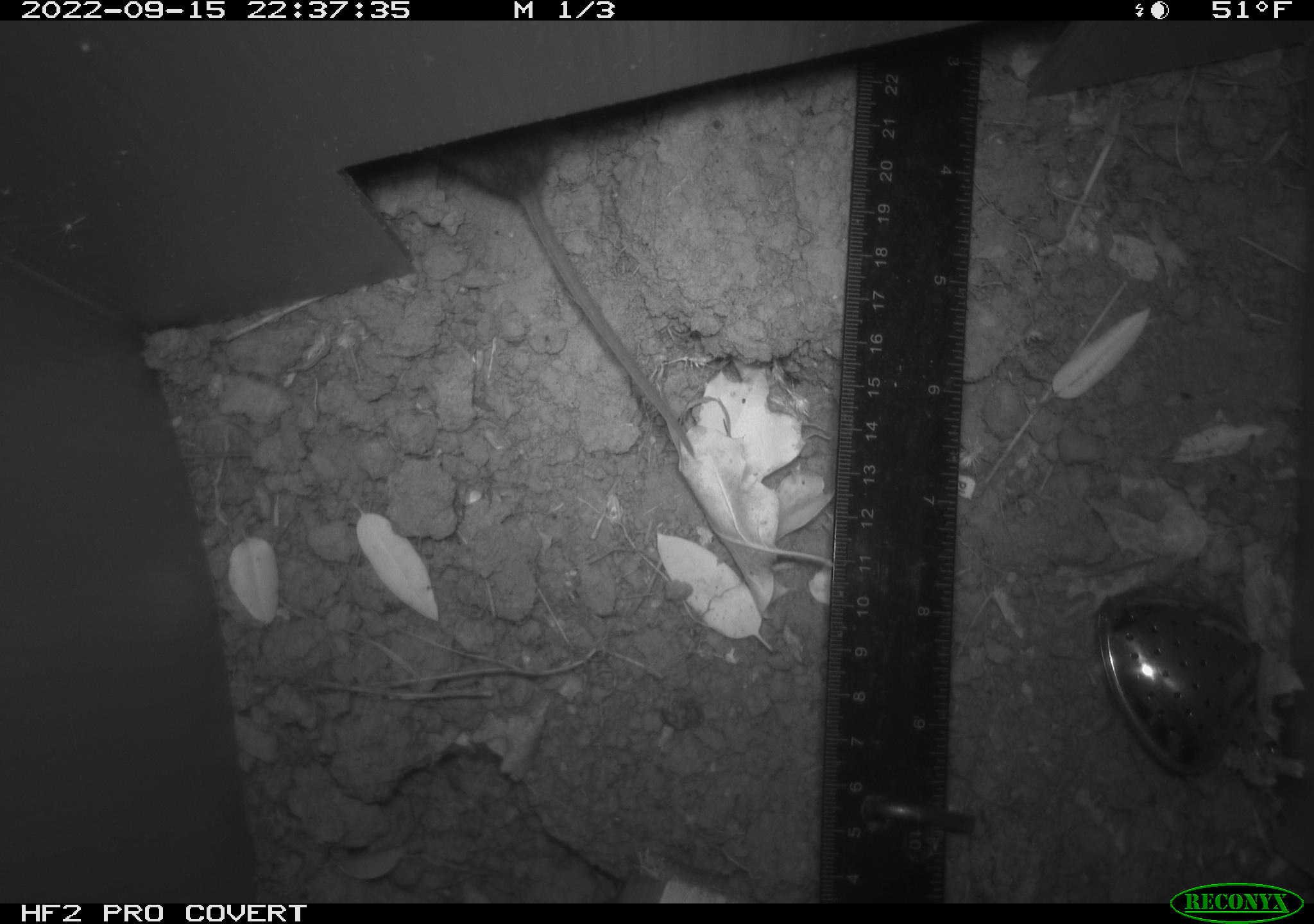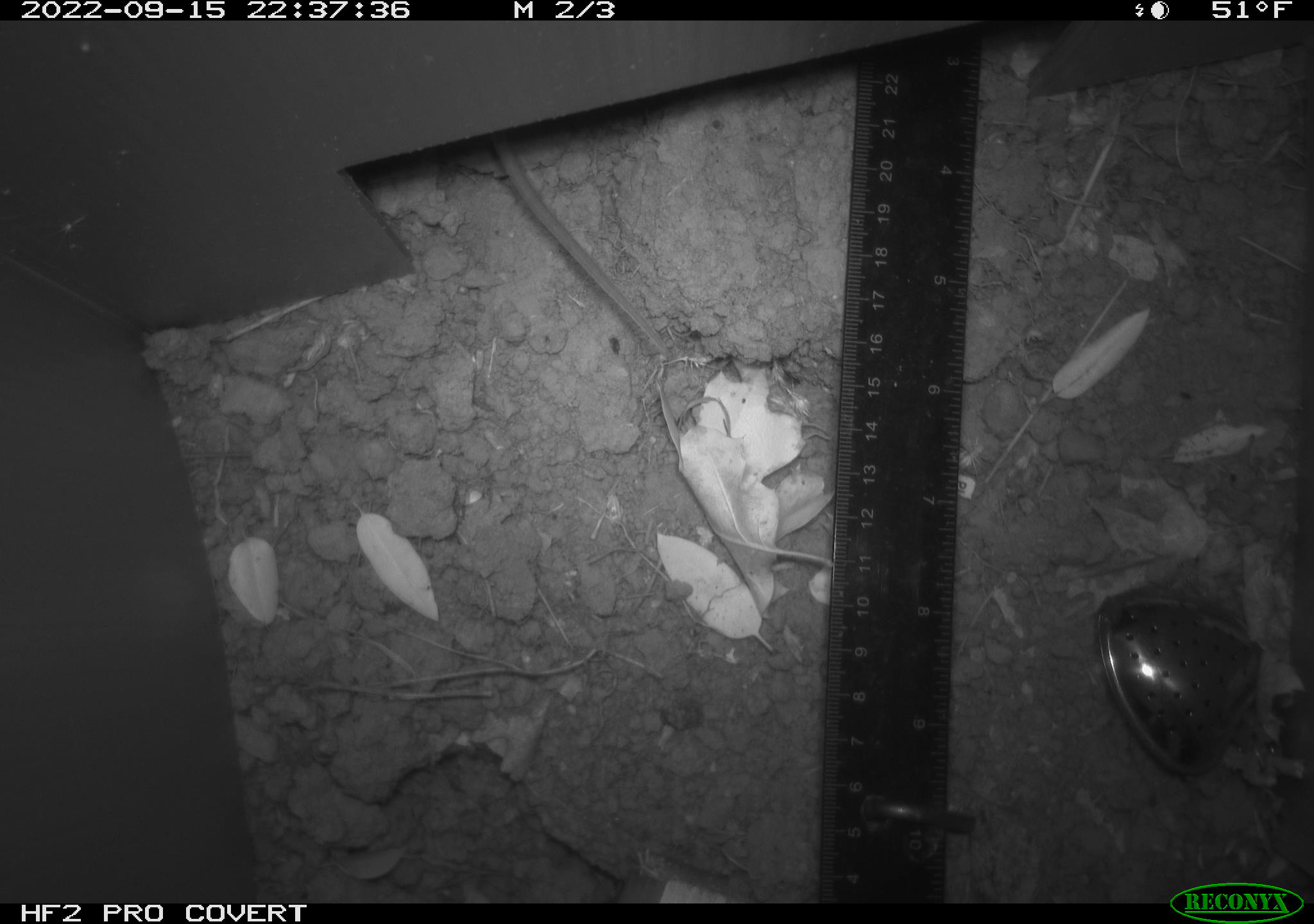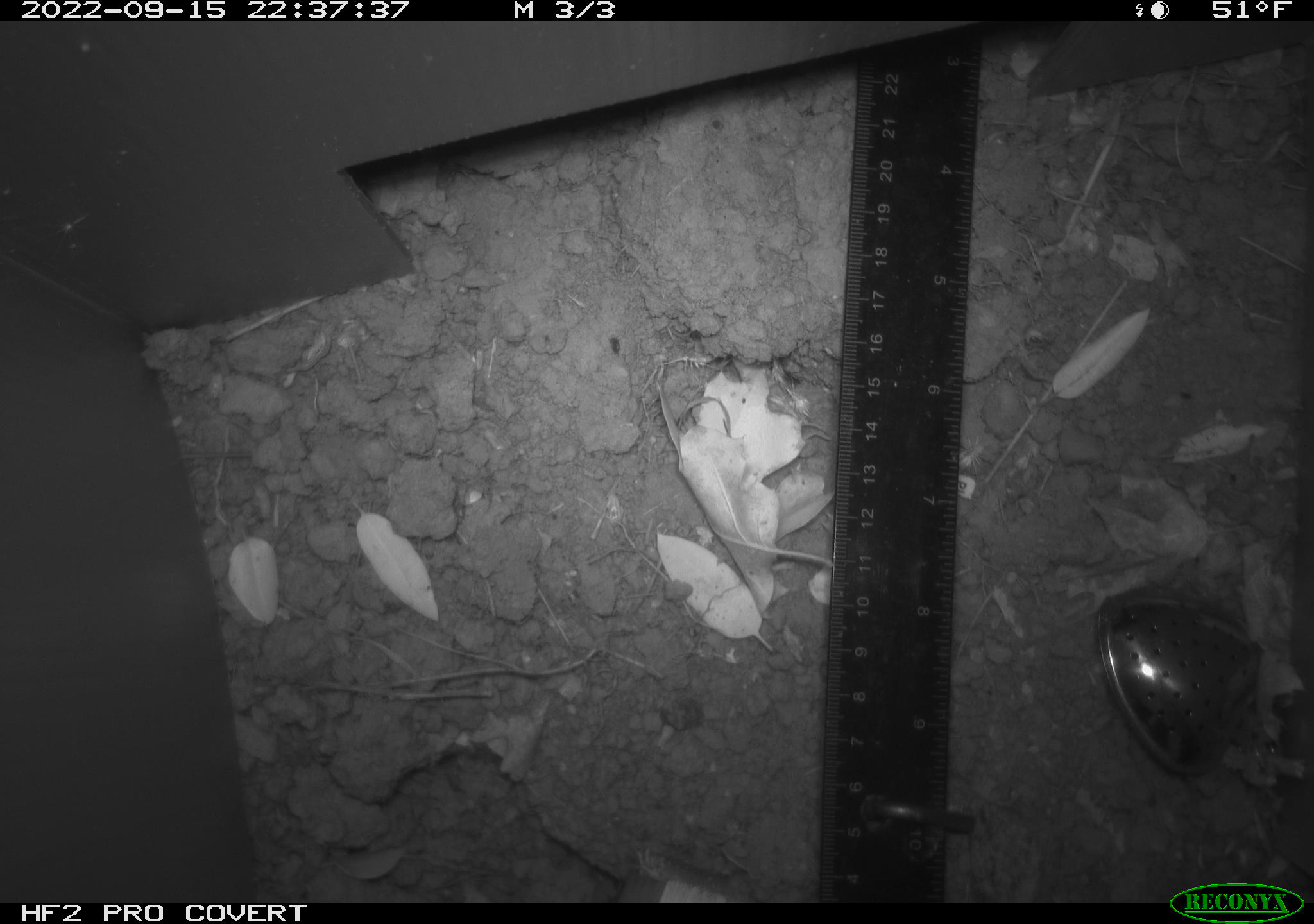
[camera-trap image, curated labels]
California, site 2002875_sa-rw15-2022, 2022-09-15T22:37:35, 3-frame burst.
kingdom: Animalia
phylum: Chordata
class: Mammalia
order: Rodentia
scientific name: Rodentia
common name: mouse species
Mouse species (Rodentia).